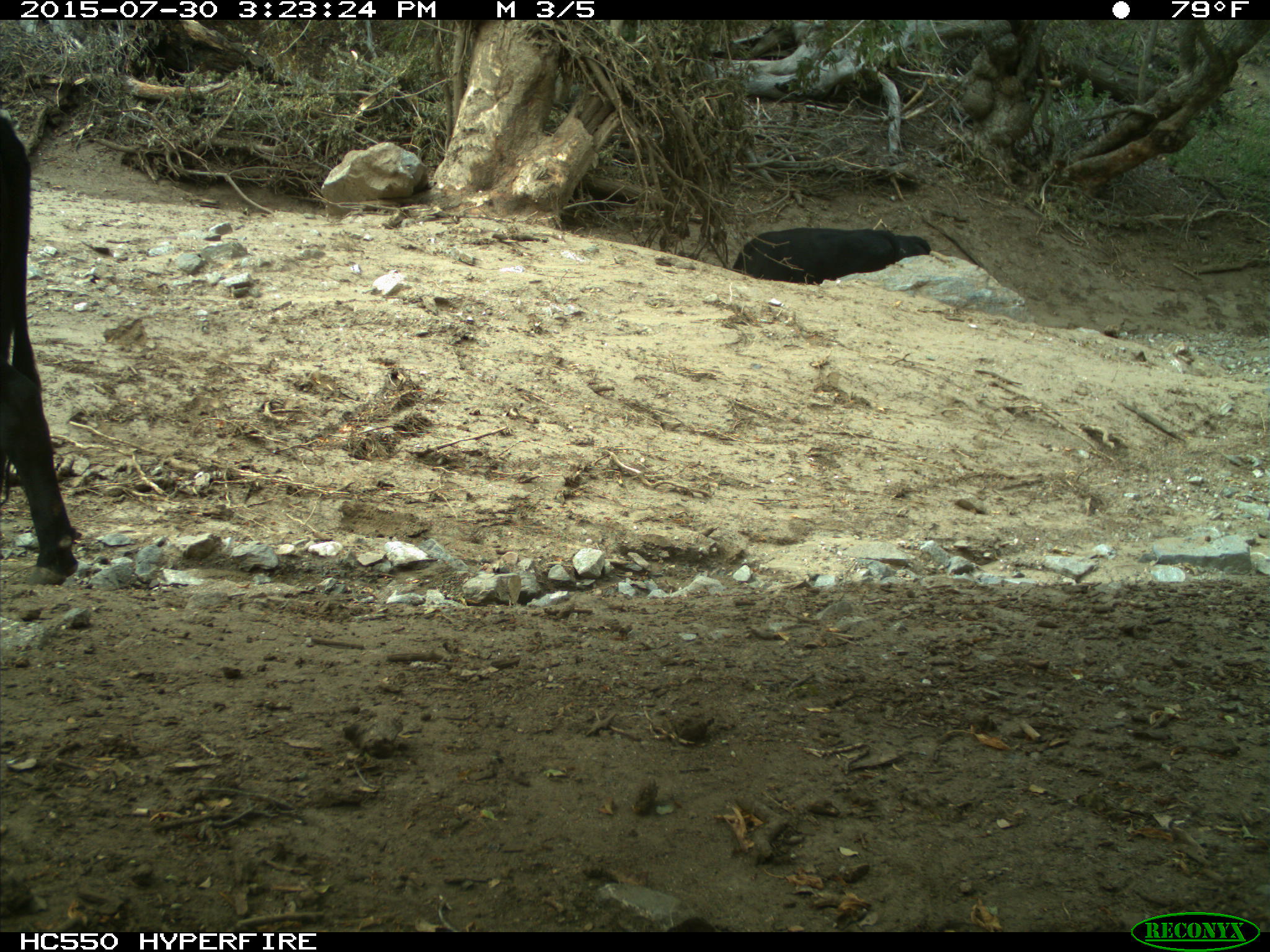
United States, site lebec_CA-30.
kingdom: Animalia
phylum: Chordata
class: Mammalia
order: Artiodactyla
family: Bovidae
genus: Bos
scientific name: Bos taurus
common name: domestic cow